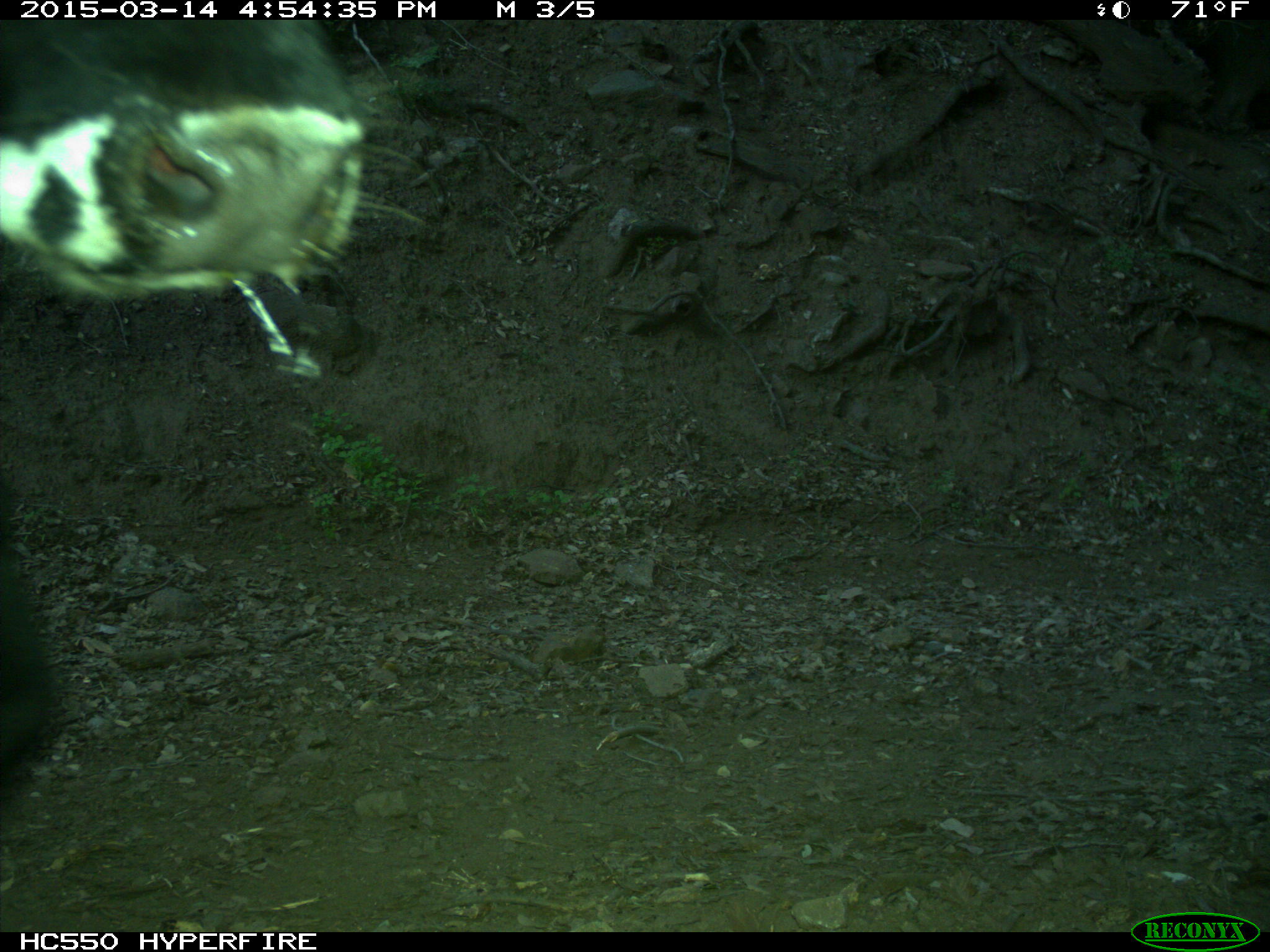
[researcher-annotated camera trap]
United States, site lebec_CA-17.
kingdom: Animalia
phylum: Chordata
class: Mammalia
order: Artiodactyla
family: Bovidae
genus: Bos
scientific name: Bos taurus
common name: domestic cow